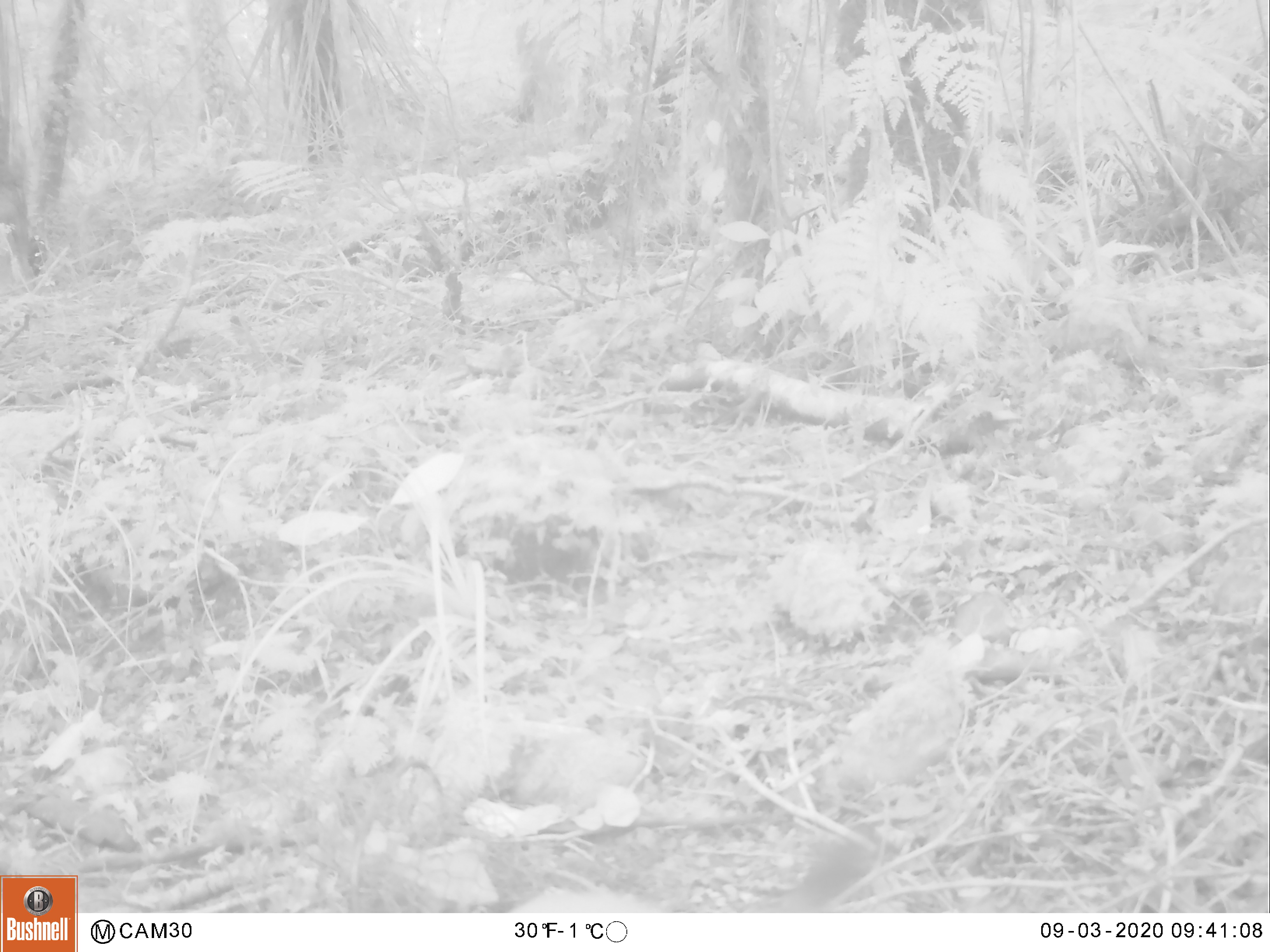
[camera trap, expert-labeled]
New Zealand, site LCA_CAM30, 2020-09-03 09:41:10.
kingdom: Animalia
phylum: Chordata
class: Mammalia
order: Carnivora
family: Mustelidae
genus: Mustela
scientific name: Mustela erminea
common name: stoat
Stoat (Mustela erminea).